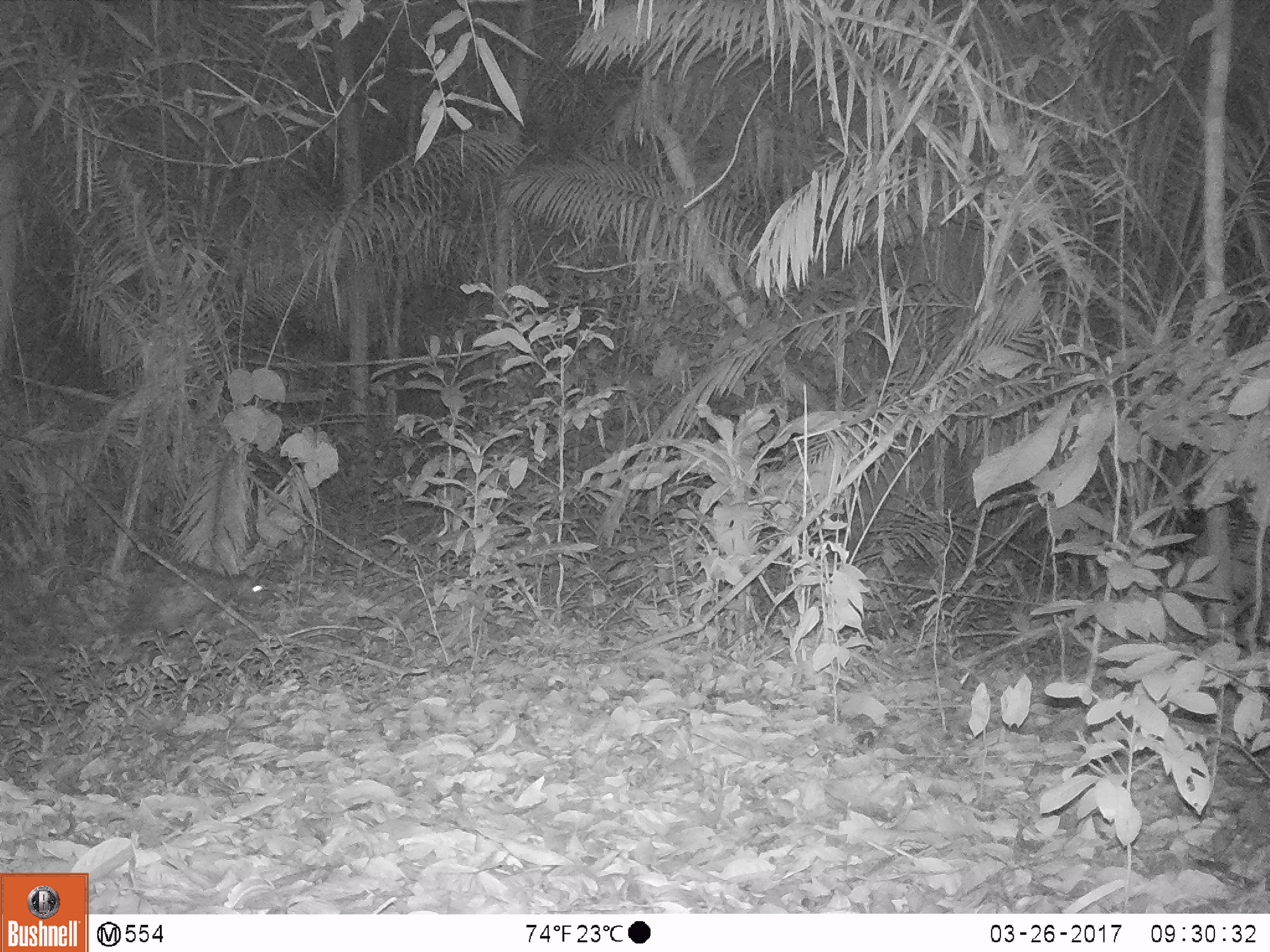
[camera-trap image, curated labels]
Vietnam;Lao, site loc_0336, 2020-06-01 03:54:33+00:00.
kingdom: Animalia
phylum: Chordata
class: Mammalia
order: Rodentia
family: Hystricidae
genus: Atherurus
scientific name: Atherurus macrourus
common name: asiatic brush-tailed porcupine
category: asiatic brush tailed porcupine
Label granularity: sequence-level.